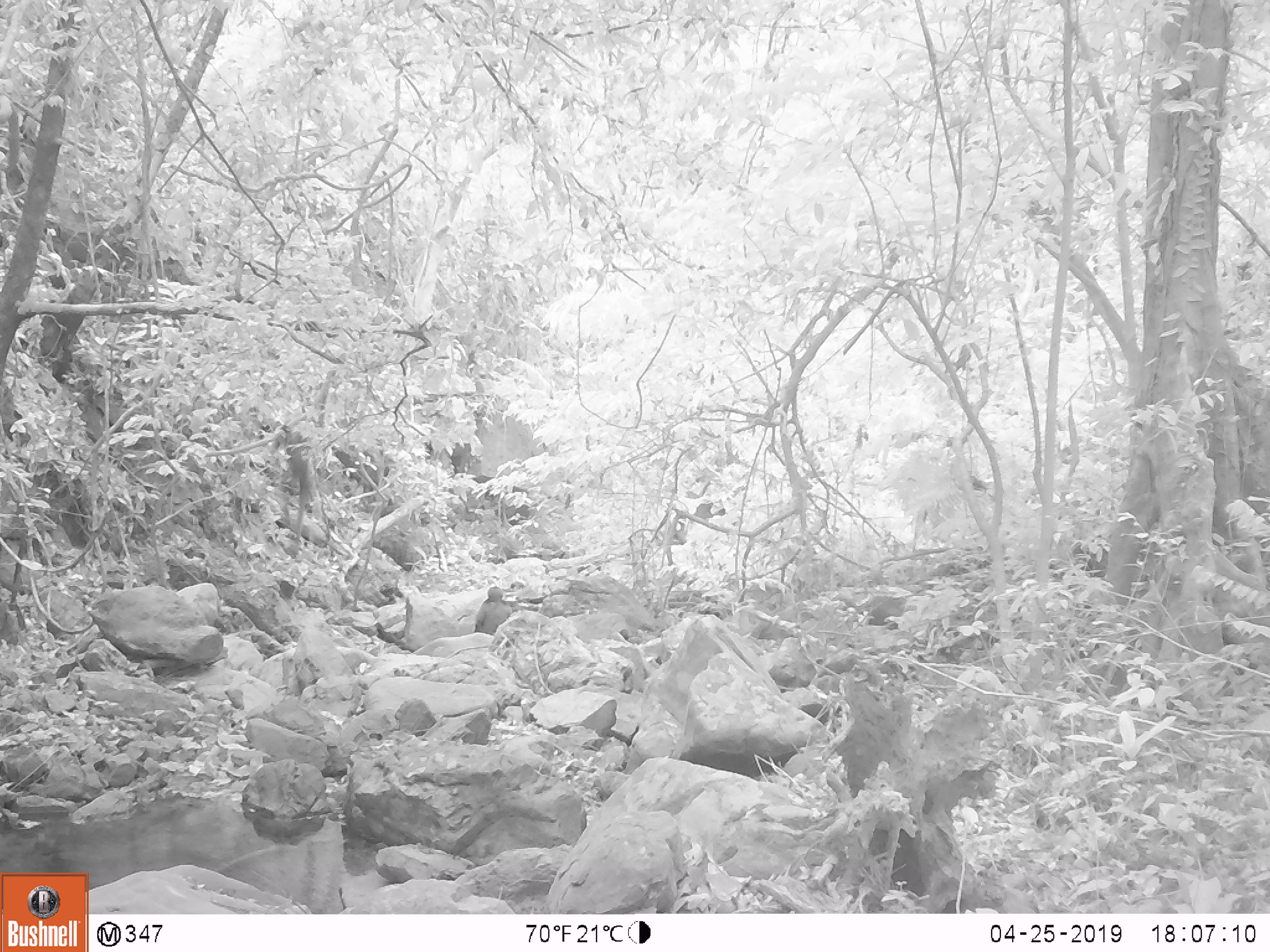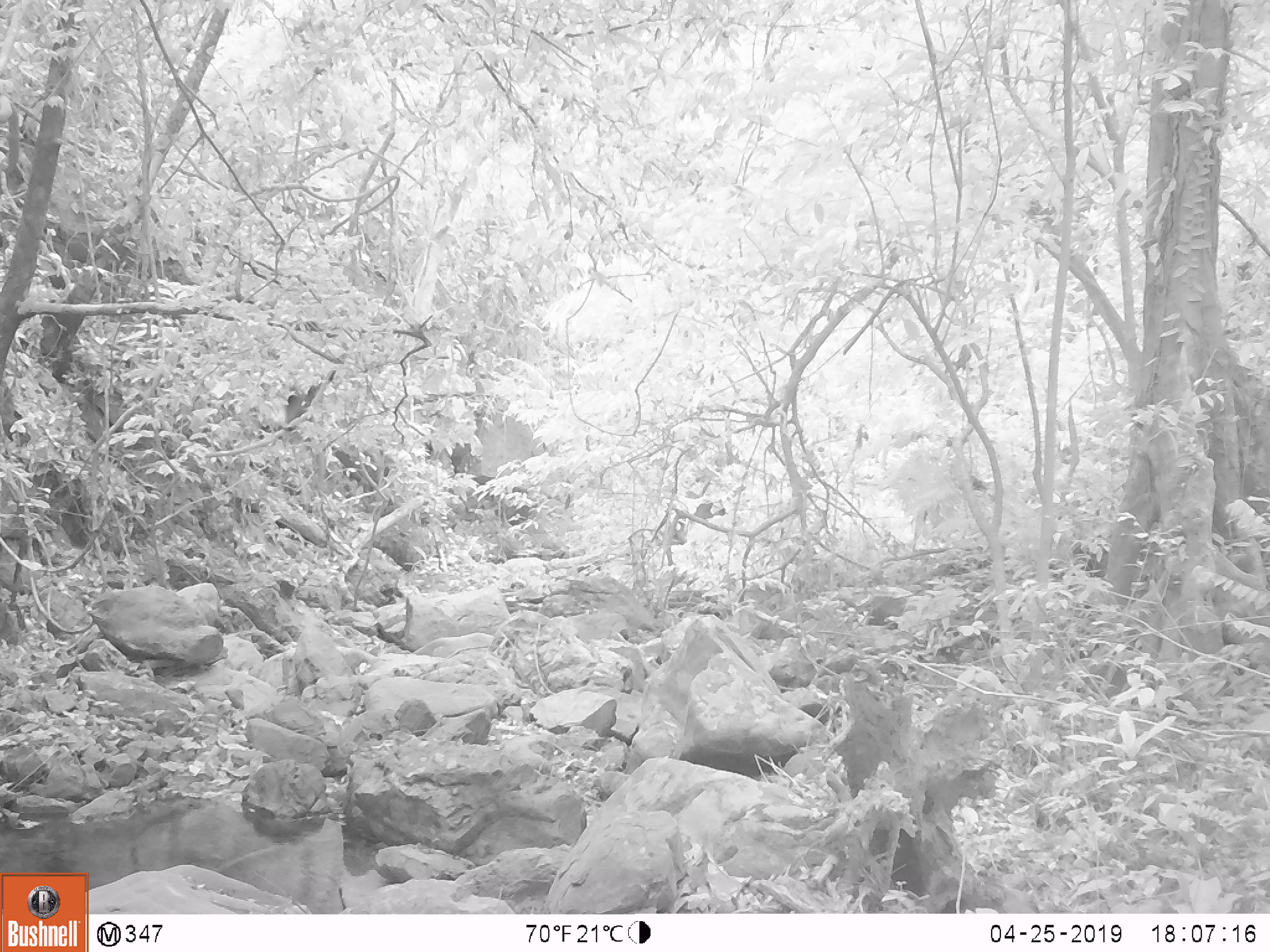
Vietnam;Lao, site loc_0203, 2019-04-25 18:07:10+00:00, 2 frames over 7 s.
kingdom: Animalia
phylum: Chordata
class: Mammalia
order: Primates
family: Cercopithecidae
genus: Pygathrix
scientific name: Pygathrix nemaeus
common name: red-shanked douc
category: red shanked douc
Red shanked douc (red-shanked douc) (Pygathrix nemaeus). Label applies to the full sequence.